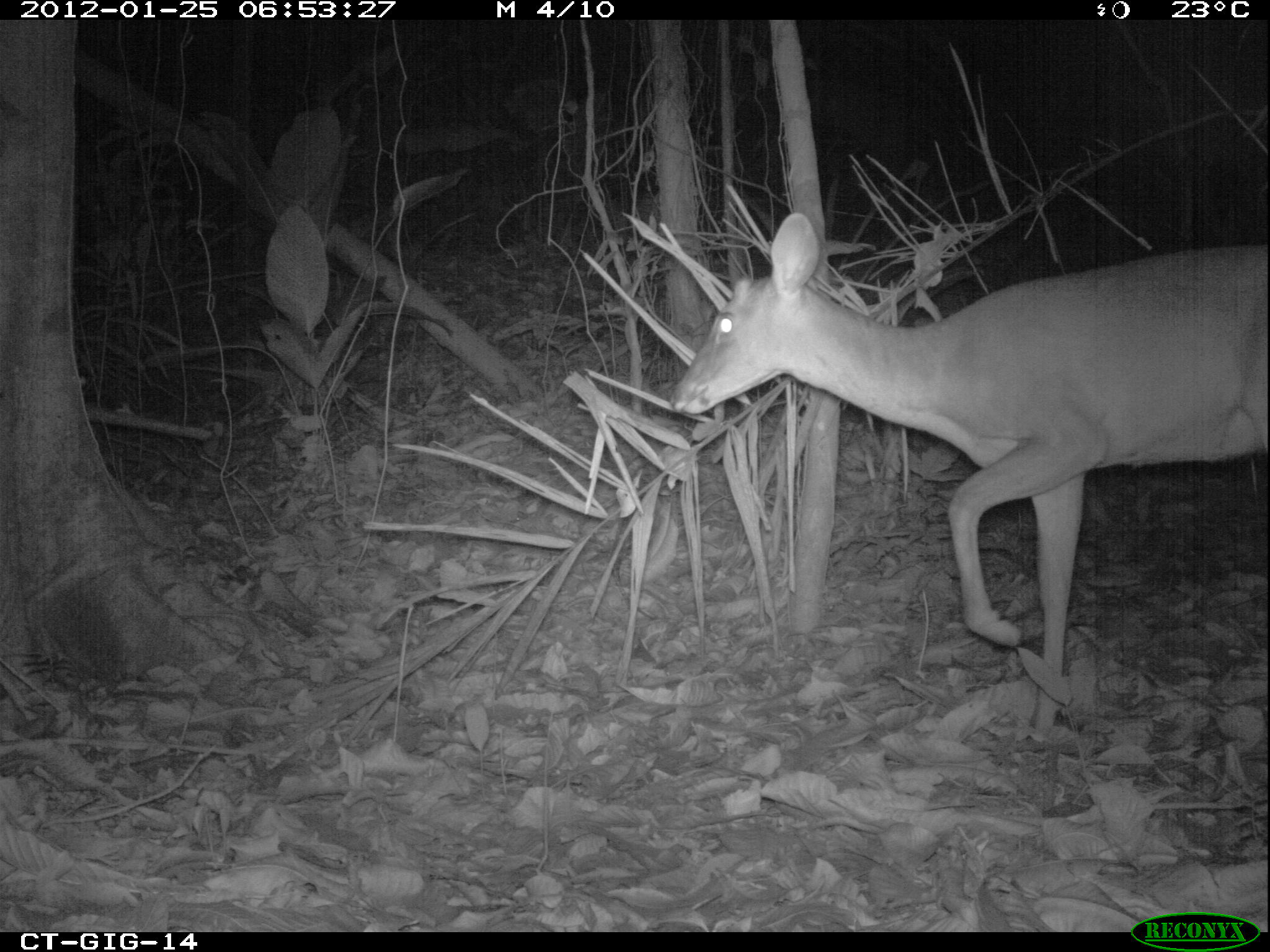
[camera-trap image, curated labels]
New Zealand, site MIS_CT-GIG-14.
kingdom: Animalia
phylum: Chordata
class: Mammalia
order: Artiodactyla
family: Cervidae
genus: Odocoileus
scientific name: Odocoileus virginianus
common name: white-tailed deer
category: white tailed deer